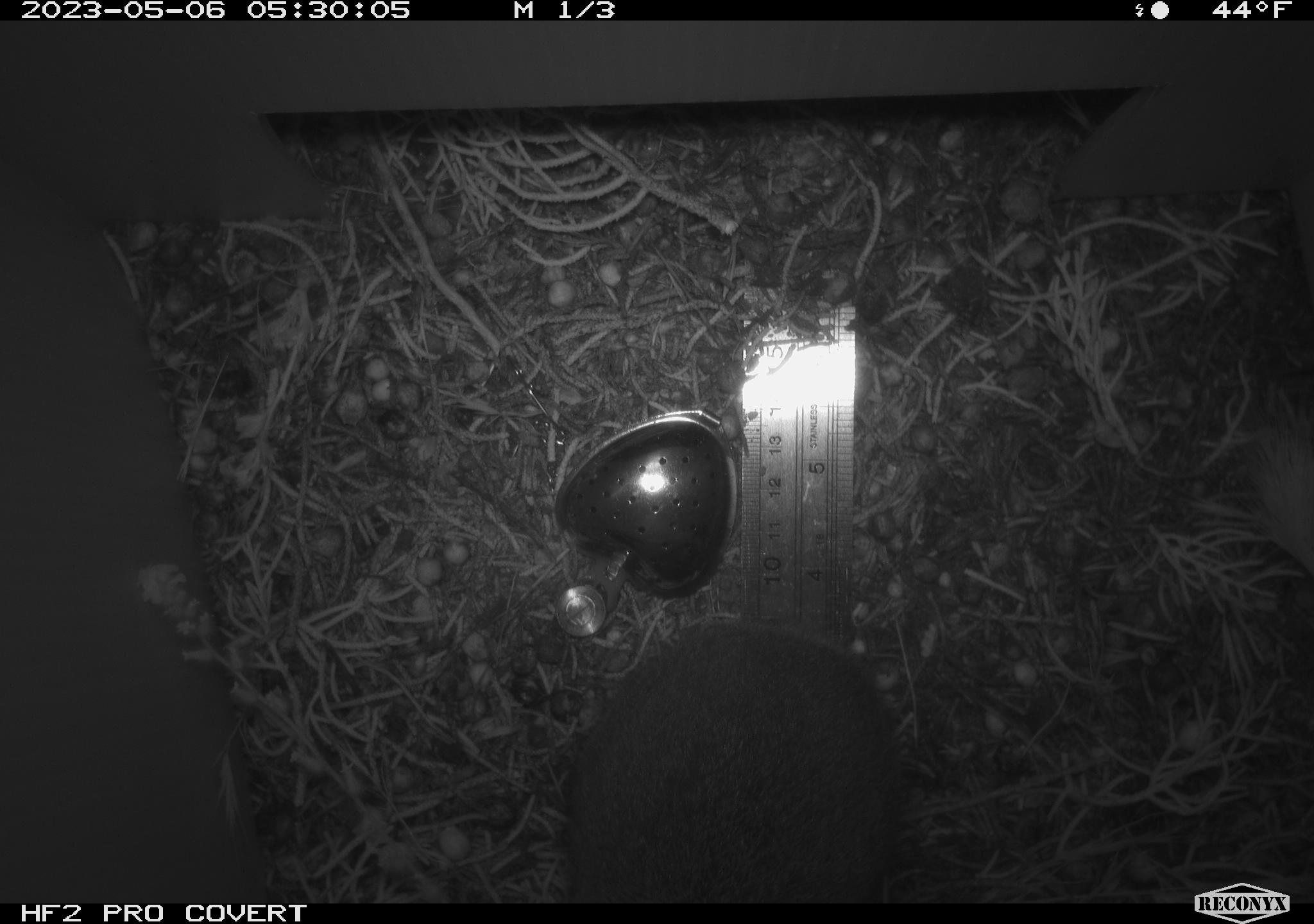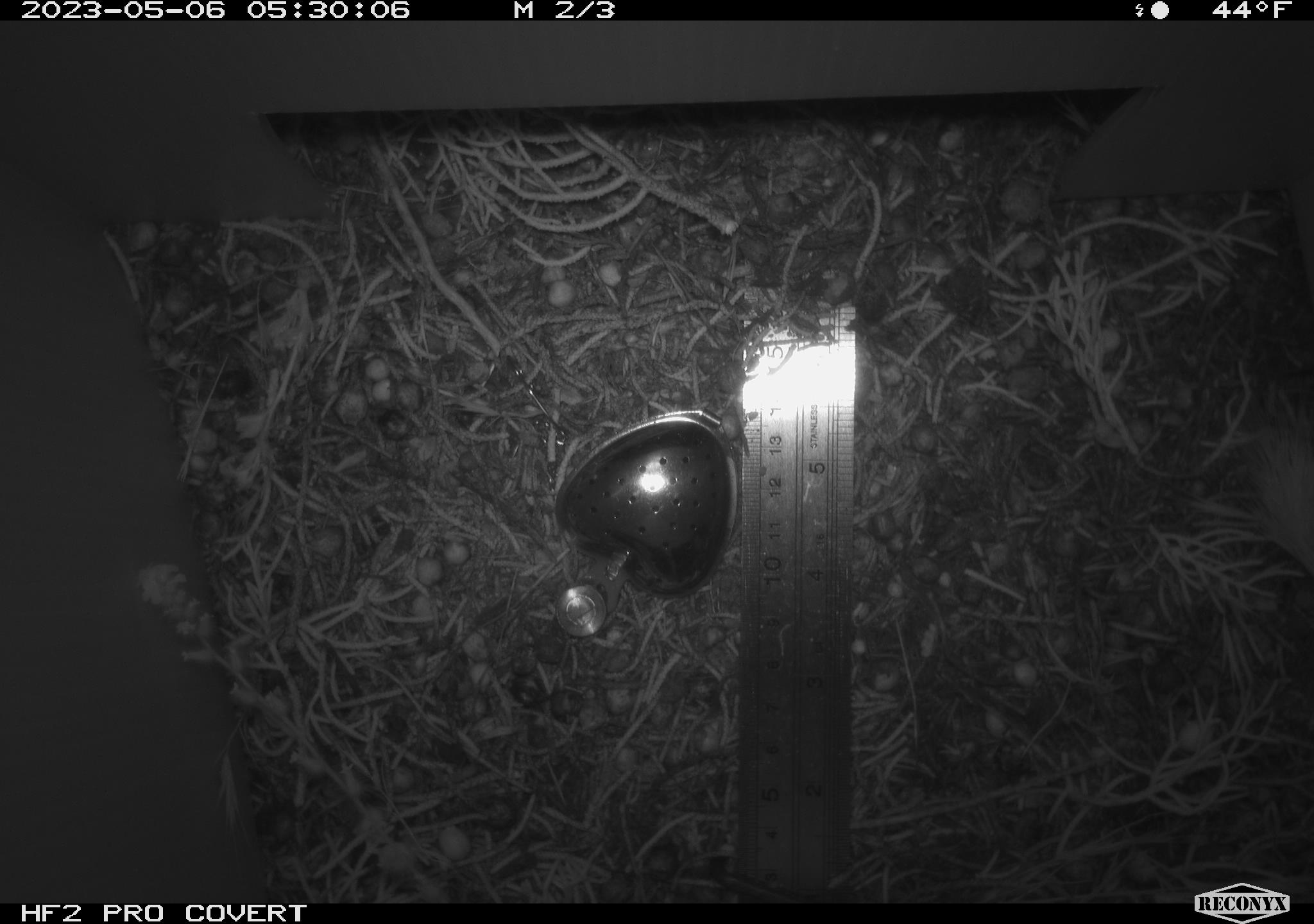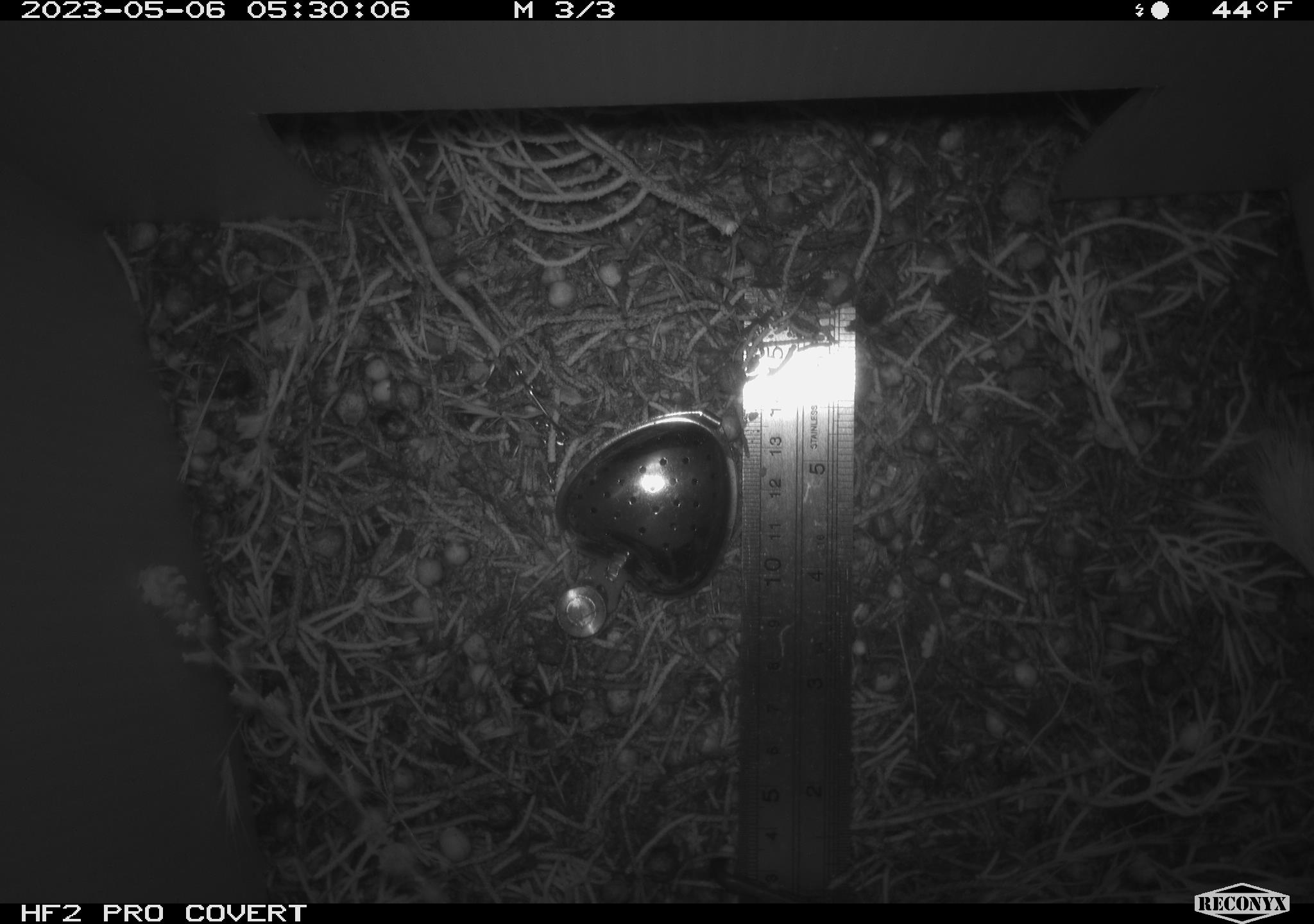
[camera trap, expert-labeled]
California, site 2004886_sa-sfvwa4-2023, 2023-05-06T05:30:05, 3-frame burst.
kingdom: Animalia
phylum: Chordata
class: Mammalia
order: Lagomorpha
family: Leporidae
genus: Sylvilagus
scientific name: Sylvilagus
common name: cottontail rabbits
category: sylvilagus species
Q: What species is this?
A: Sylvilagus species (cottontail rabbits) (Sylvilagus).